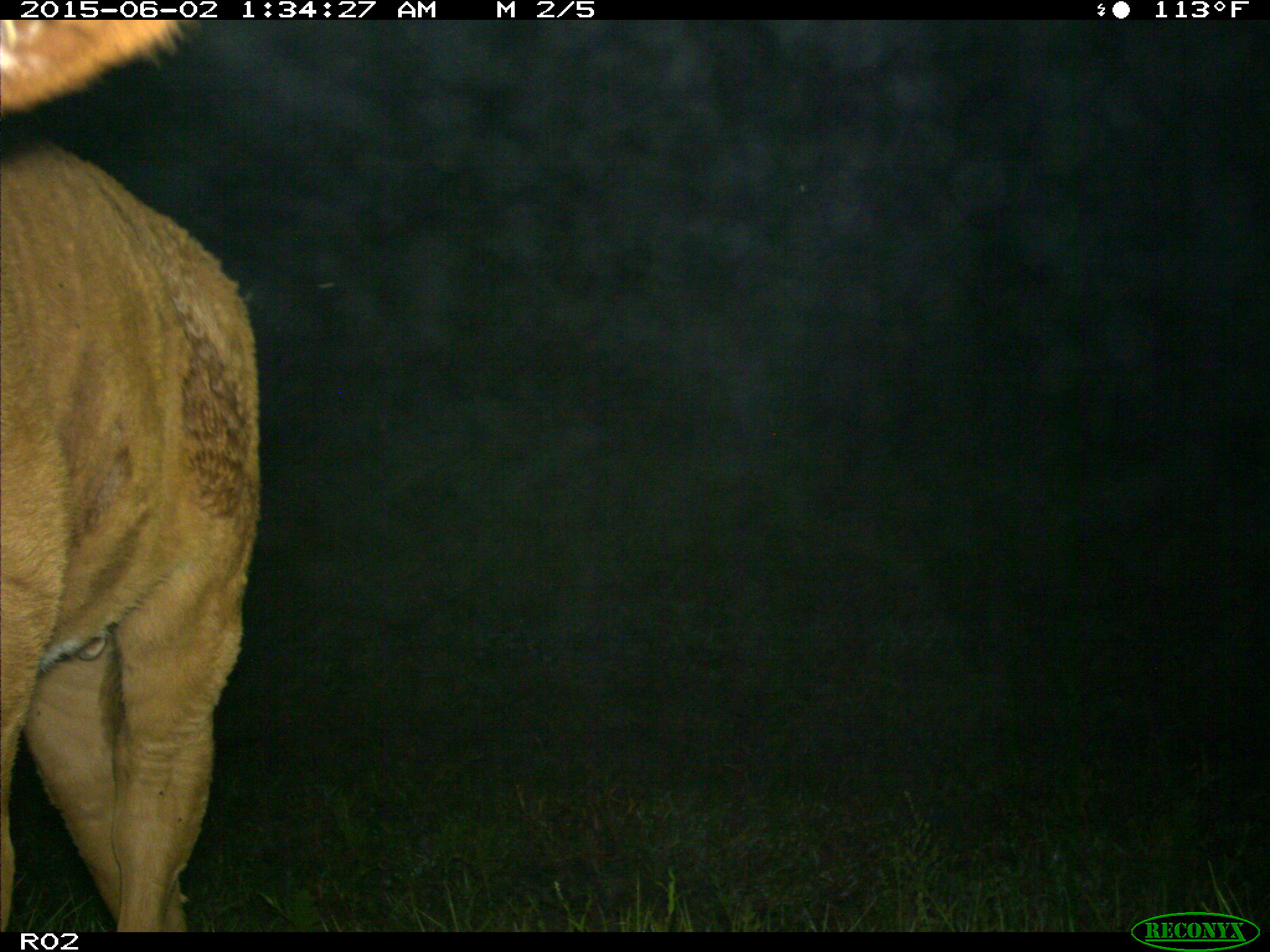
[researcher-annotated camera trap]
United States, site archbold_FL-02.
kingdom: Animalia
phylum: Chordata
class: Mammalia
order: Artiodactyla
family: Bovidae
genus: Bos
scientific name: Bos taurus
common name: domestic cow